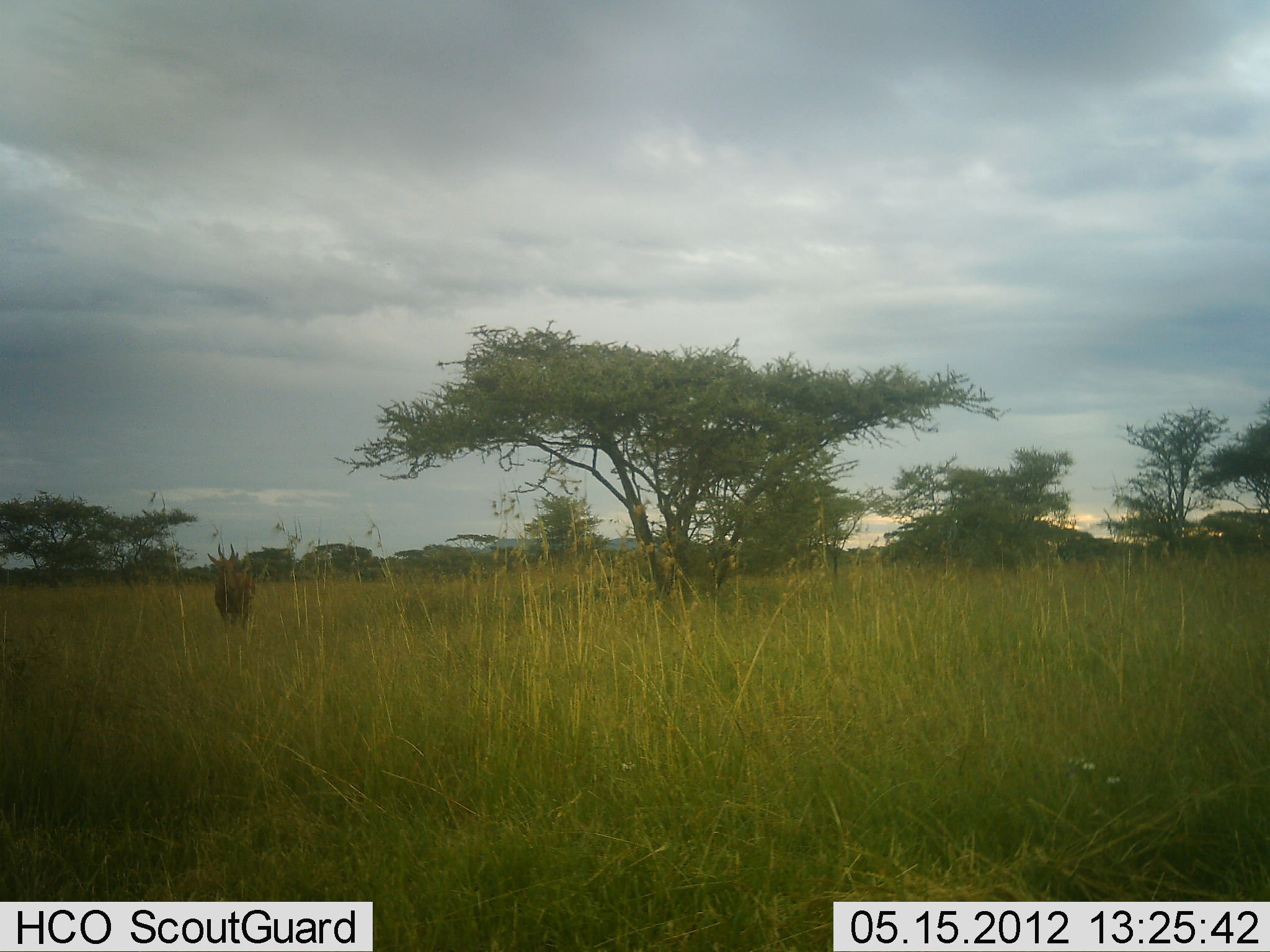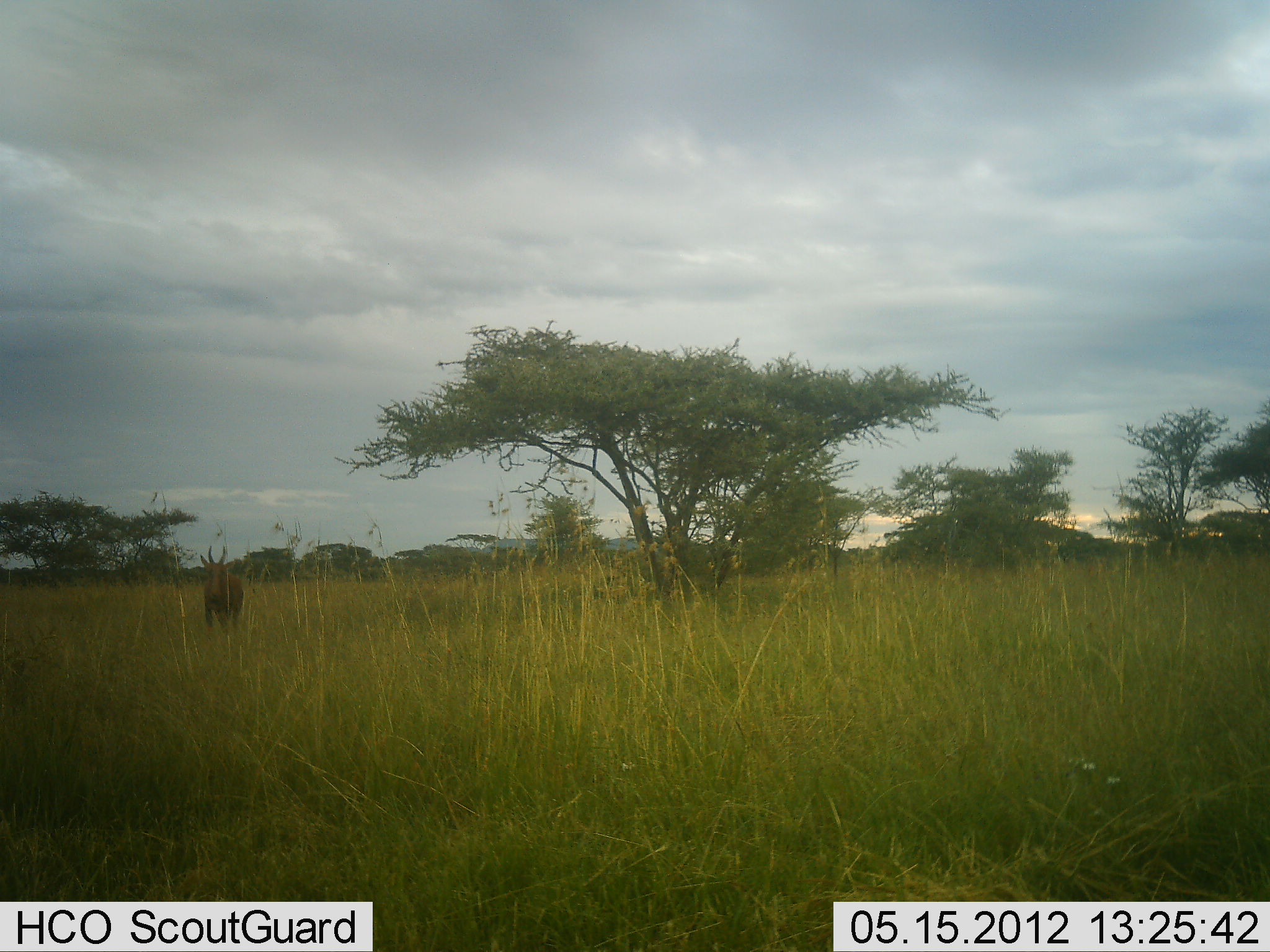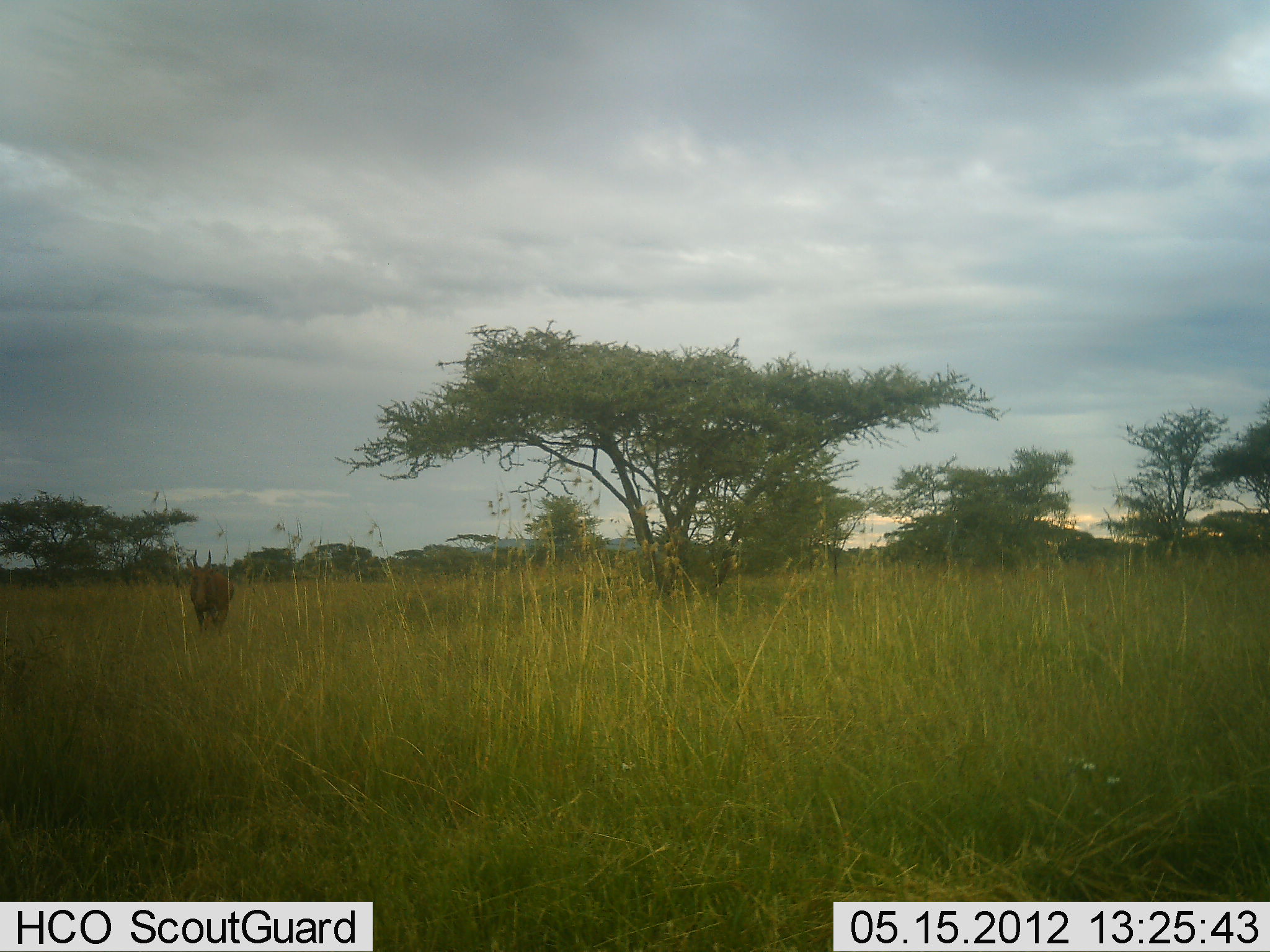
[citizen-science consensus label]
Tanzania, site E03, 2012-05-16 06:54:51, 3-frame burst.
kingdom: Animalia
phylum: Chordata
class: Mammalia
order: Artiodactyla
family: Bovidae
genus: Alcelaphus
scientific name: Alcelaphus buselaphus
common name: hartebeest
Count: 1.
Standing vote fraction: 33%.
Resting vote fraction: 0%.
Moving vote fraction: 67%.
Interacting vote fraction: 0%.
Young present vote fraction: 0%.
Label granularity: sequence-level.